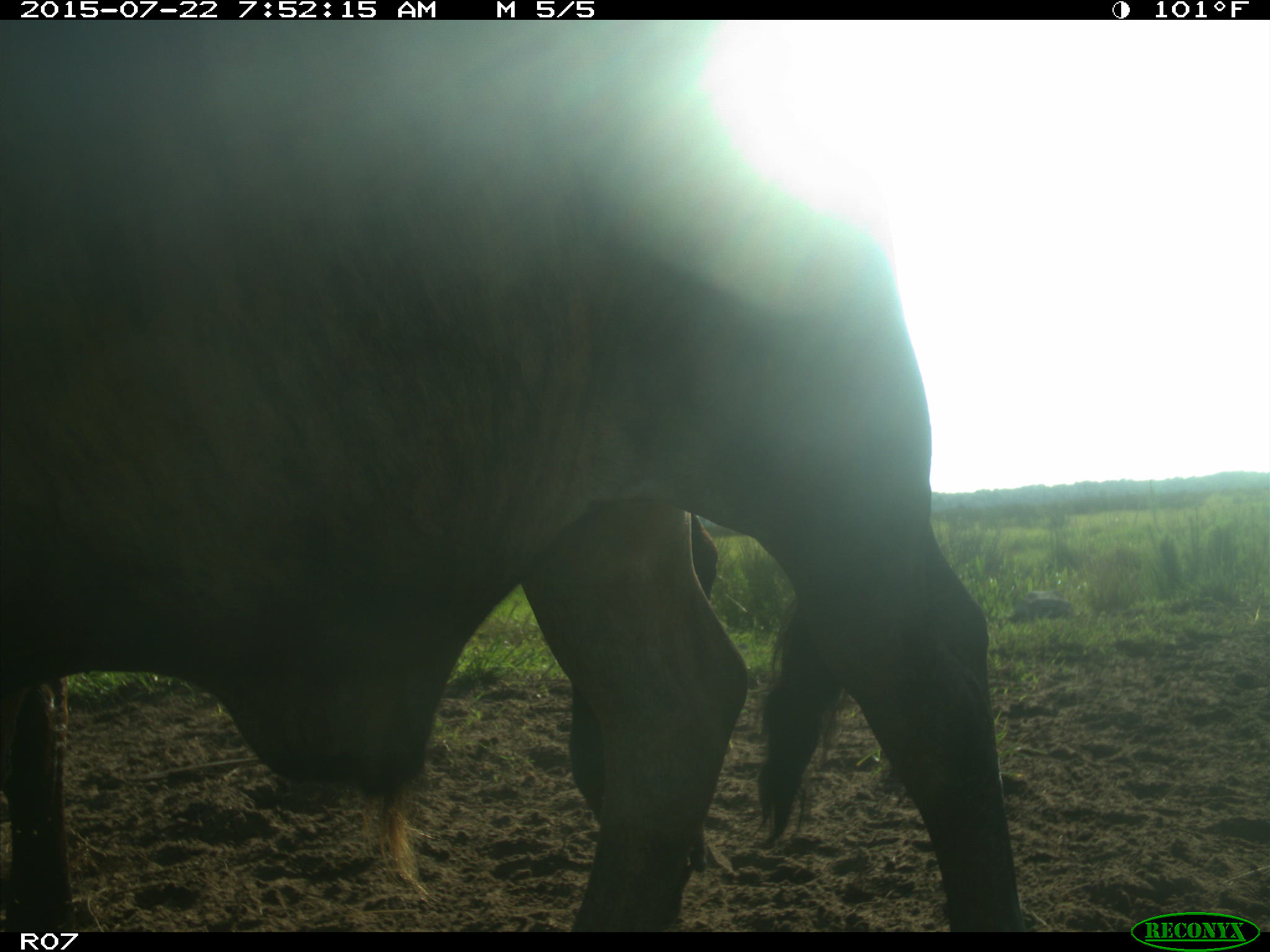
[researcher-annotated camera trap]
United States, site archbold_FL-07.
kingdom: Animalia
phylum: Chordata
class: Mammalia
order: Artiodactyla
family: Suidae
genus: Sus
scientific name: Sus scrofa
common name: wild boar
Sus scrofa (wild boar).